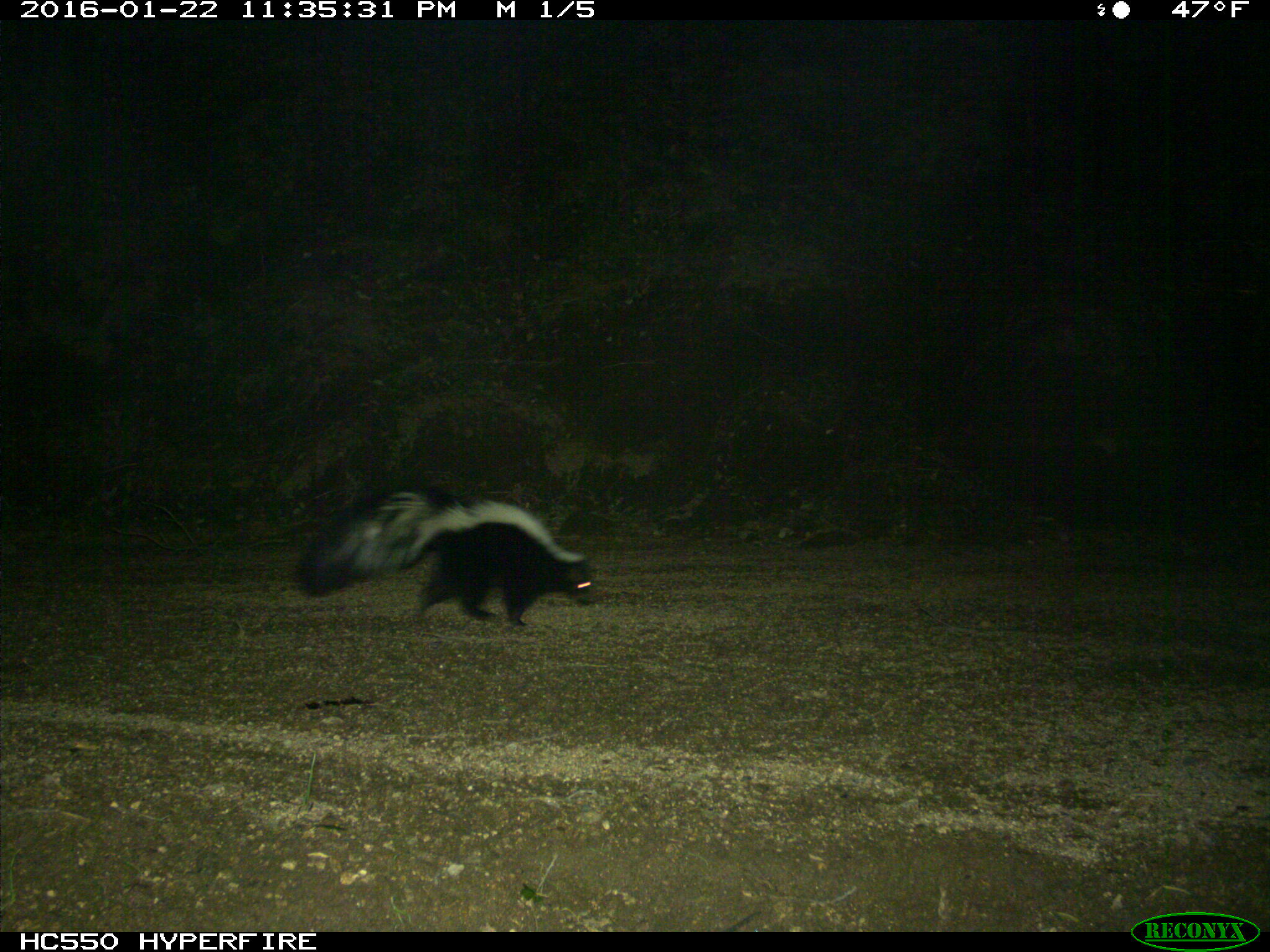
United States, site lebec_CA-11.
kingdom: Animalia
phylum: Chordata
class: Mammalia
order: Carnivora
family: Mephitidae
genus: Mephitis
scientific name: Mephitis mephitis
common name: striped skunk